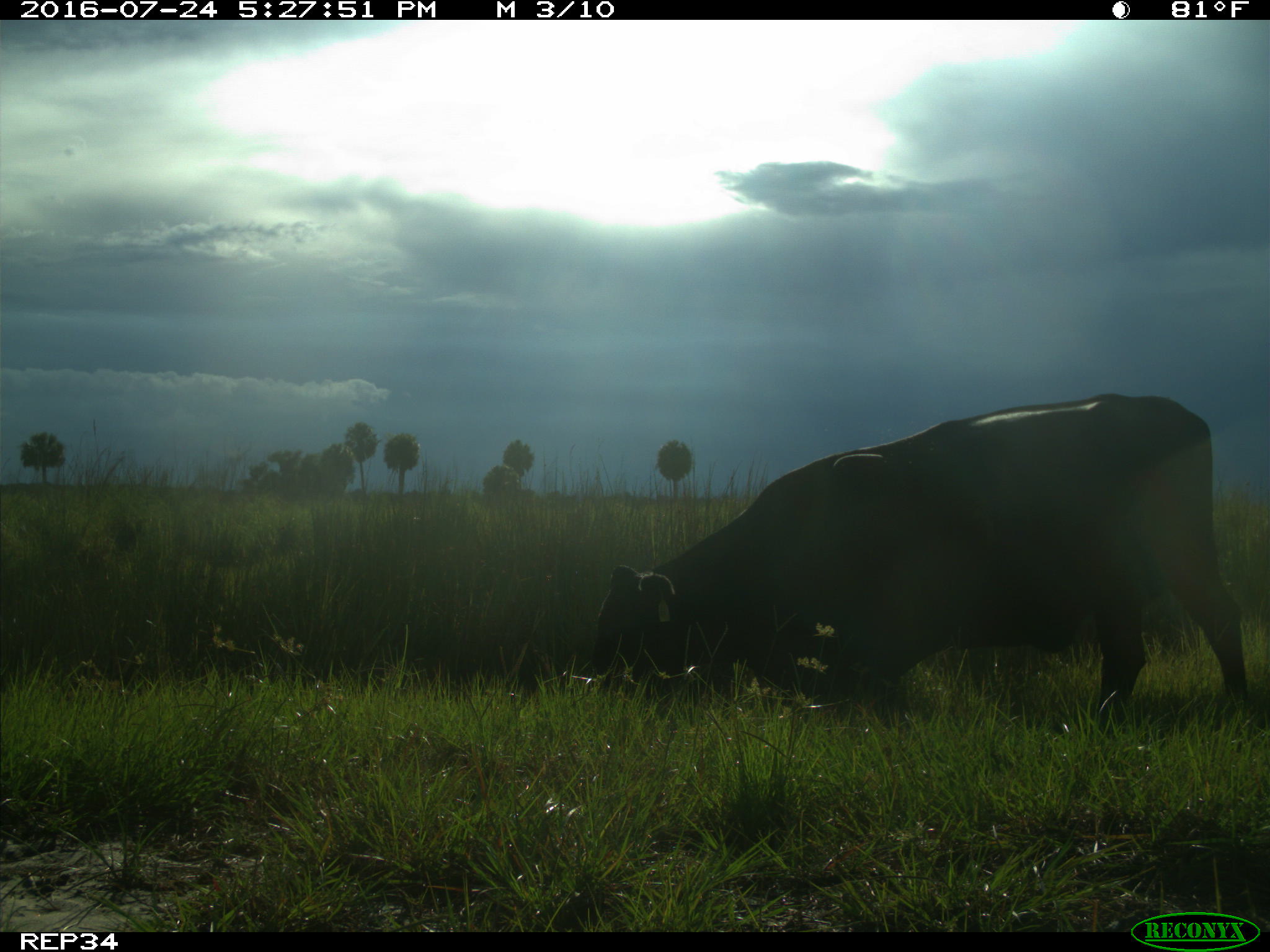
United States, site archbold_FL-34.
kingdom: Animalia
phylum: Chordata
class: Mammalia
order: Artiodactyla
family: Bovidae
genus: Bos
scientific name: Bos taurus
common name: domestic cow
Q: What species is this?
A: Bos taurus (domestic cow).